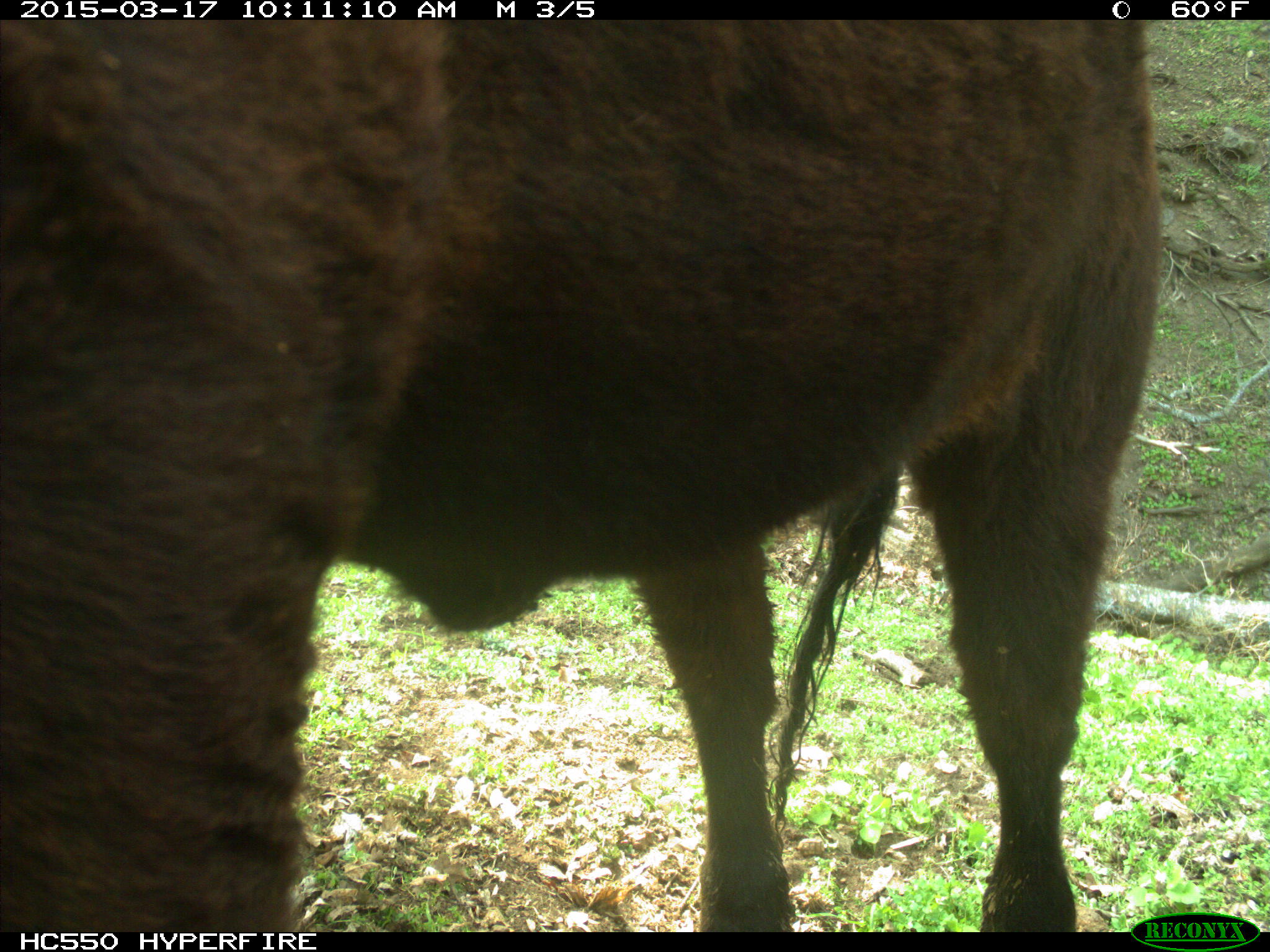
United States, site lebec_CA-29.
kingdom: Animalia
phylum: Chordata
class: Mammalia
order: Artiodactyla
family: Bovidae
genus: Bos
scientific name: Bos taurus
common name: domestic cow